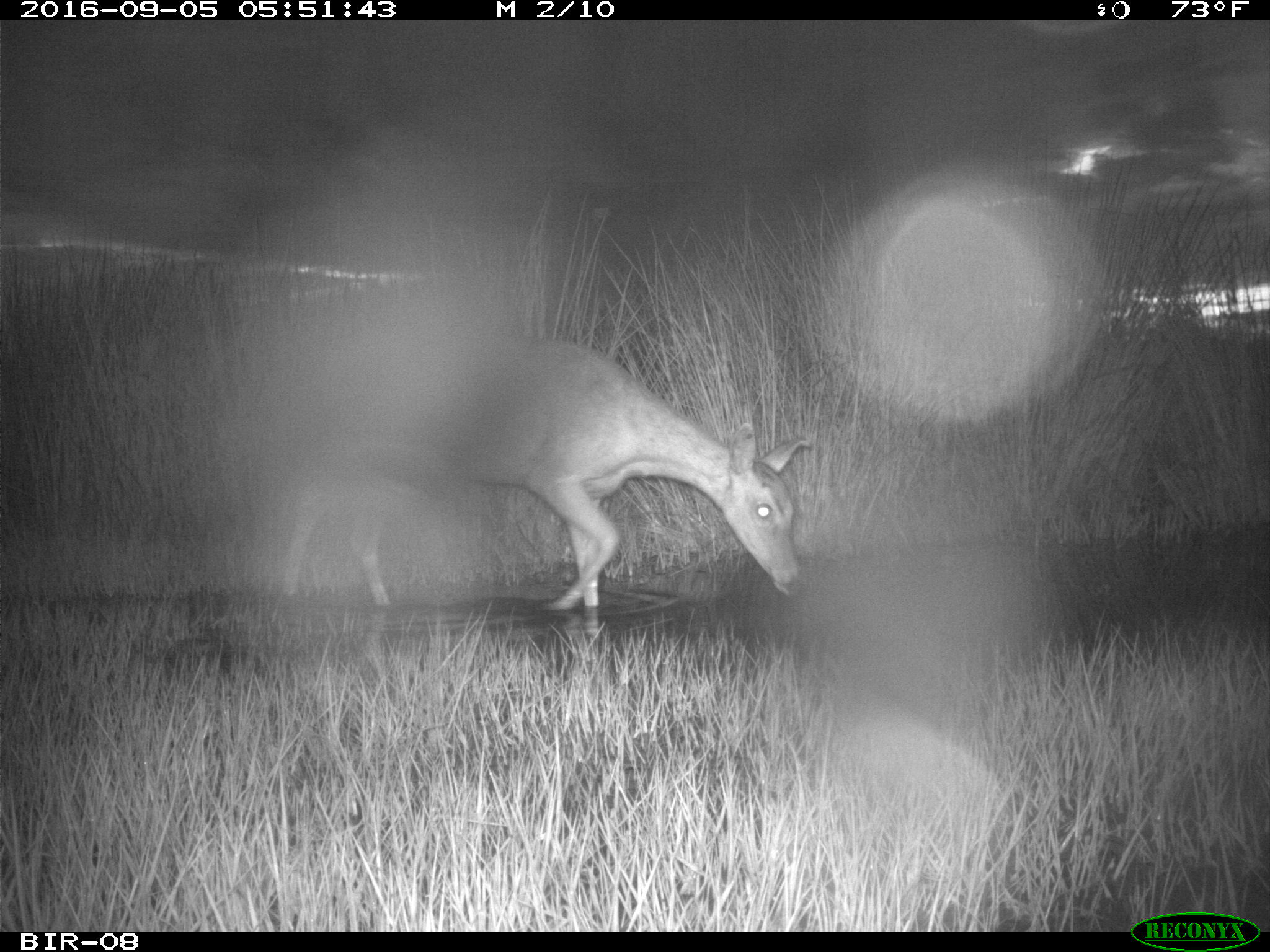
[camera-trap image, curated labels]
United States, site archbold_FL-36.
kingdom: Animalia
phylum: Chordata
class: Mammalia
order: Artiodactyla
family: Cervidae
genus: Odocoileus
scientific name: Odocoileus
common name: deer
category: unidentified deer